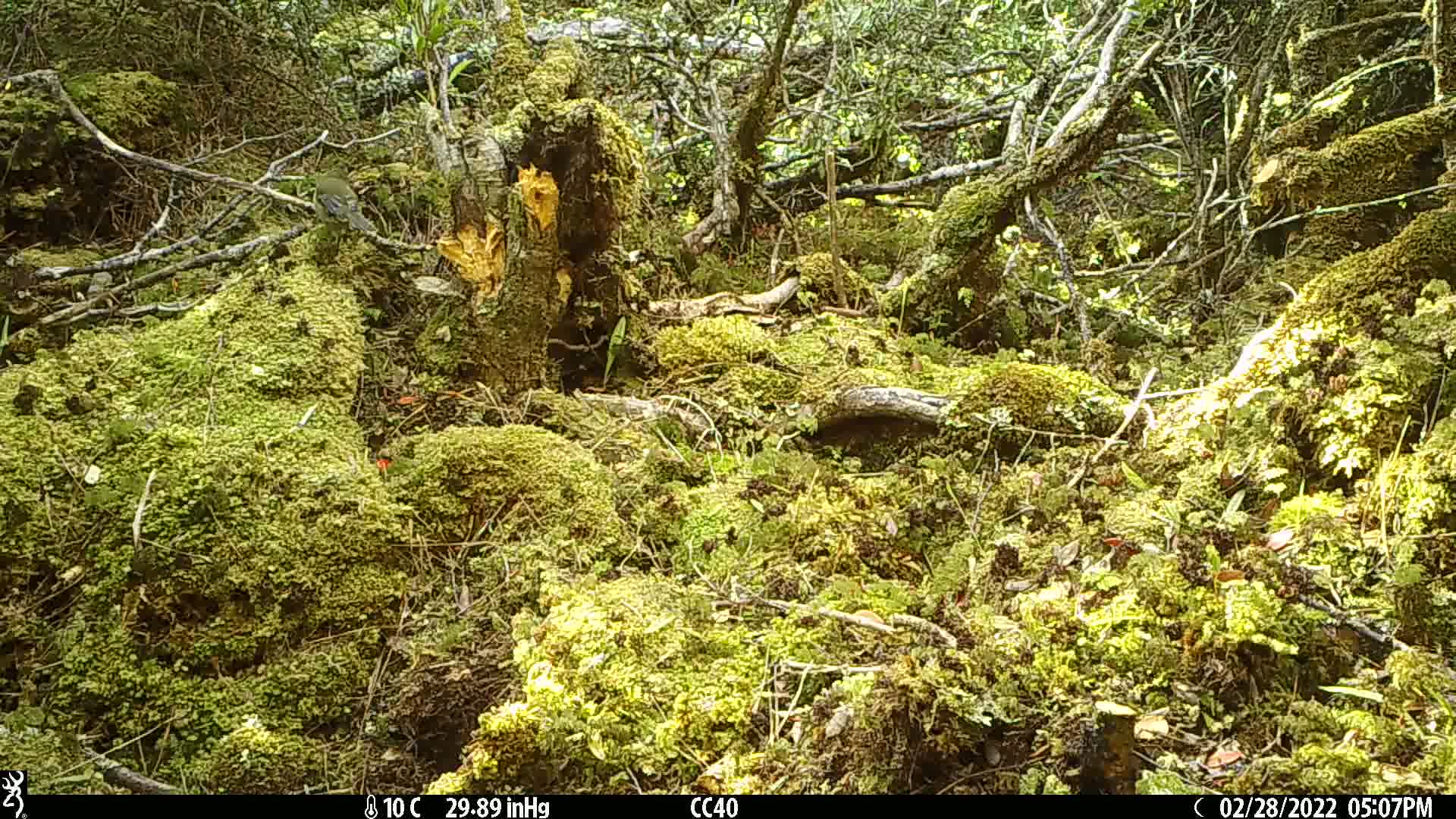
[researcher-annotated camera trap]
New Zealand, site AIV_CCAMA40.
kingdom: Animalia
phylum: Chordata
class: Aves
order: Passeriformes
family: Meliphagidae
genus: Anthornis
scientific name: Anthornis melanura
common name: new zealand bellbird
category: bellbird